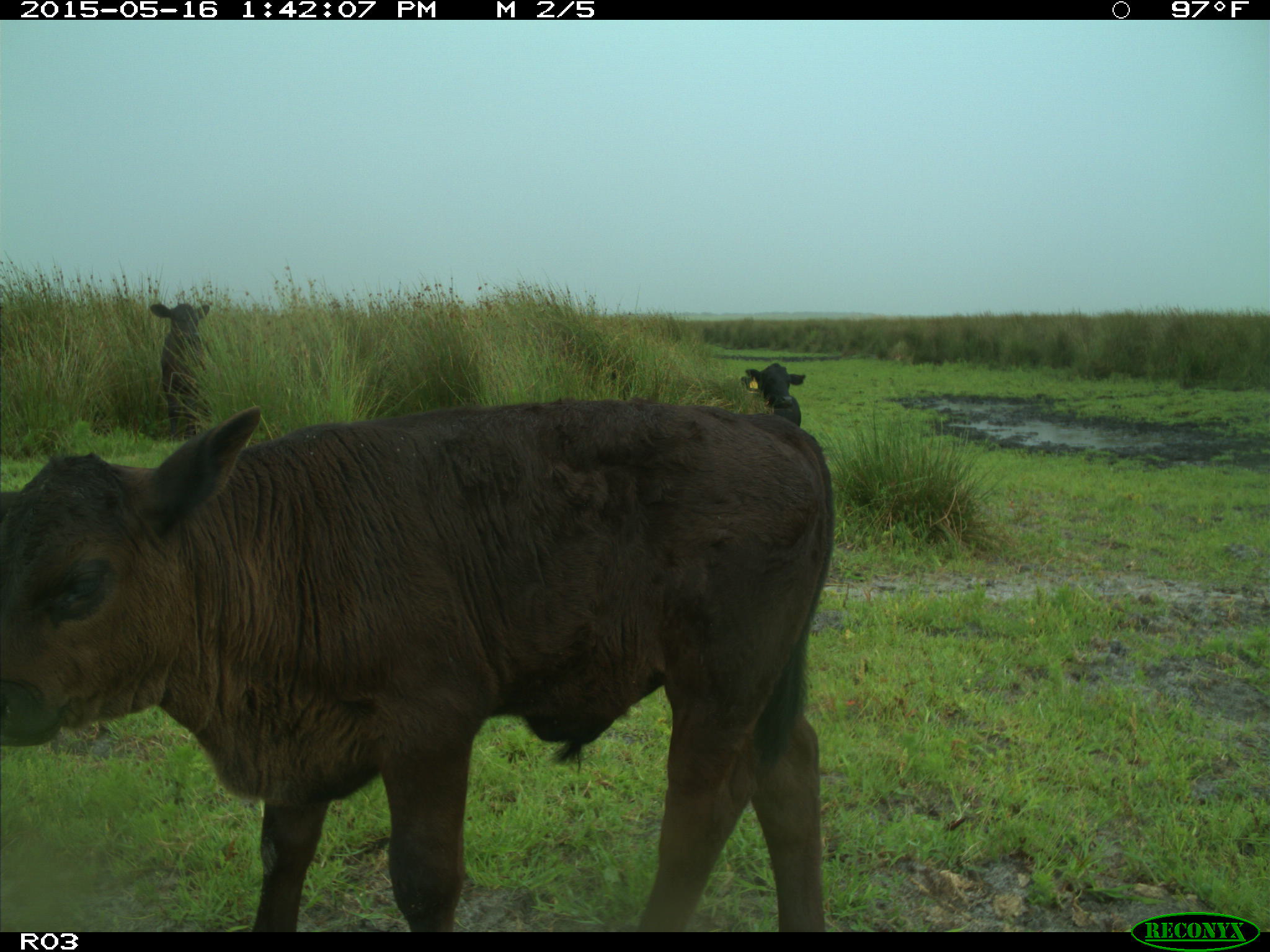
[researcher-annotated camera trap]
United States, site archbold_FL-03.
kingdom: Animalia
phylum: Chordata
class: Mammalia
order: Artiodactyla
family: Bovidae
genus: Bos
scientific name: Bos taurus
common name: domestic cow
Bos taurus (domestic cow).